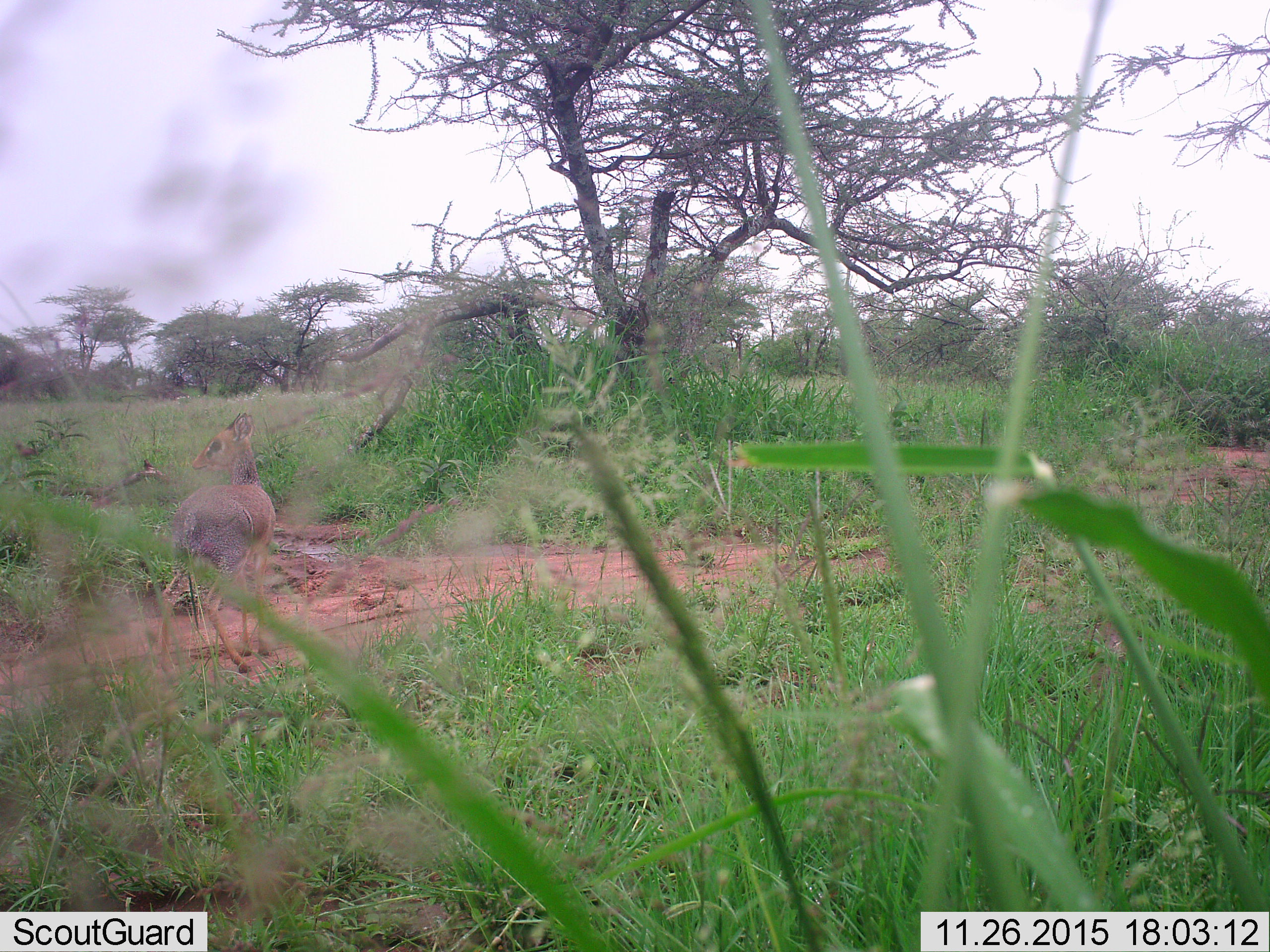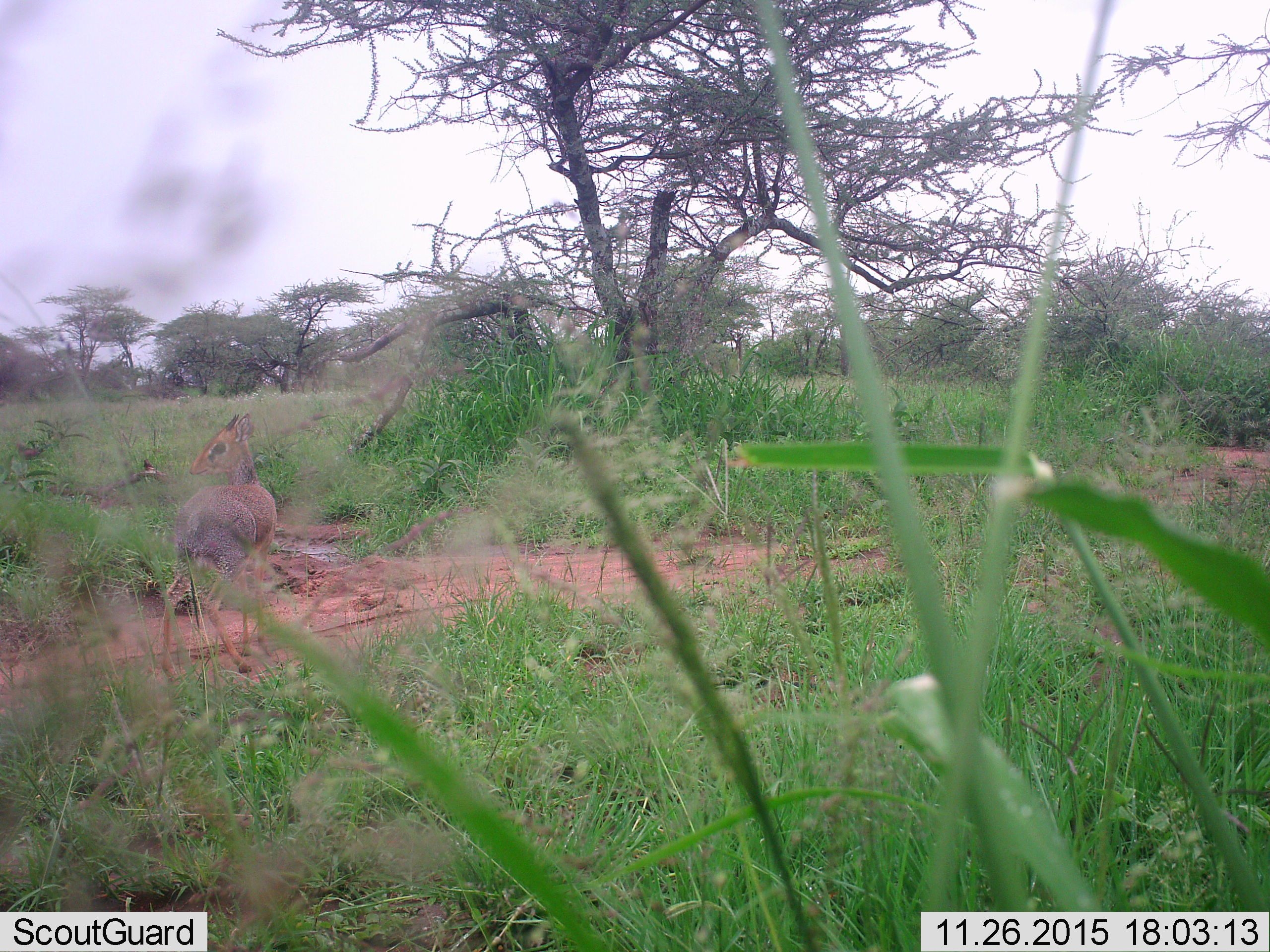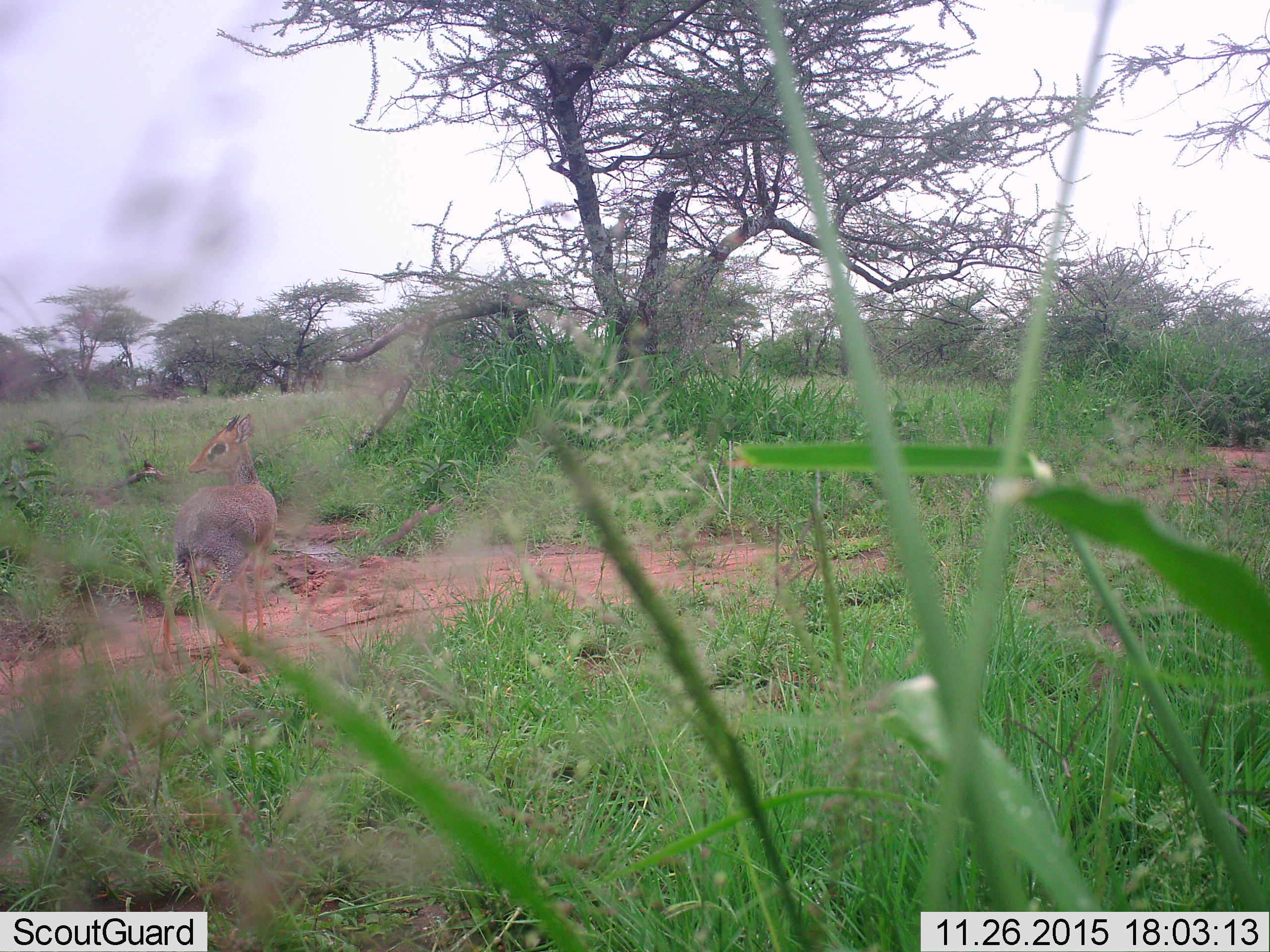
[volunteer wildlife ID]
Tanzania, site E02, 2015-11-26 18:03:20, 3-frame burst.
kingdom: Animalia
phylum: Chordata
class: Mammalia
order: Artiodactyla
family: Bovidae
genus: Madoqua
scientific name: Madoqua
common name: dikdik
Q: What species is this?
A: Dikdik (Madoqua).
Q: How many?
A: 1.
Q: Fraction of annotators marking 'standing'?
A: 94%.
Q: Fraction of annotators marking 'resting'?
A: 0%.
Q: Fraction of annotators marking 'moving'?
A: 6%.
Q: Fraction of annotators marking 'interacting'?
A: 0%.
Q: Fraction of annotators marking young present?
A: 0%.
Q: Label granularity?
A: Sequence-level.